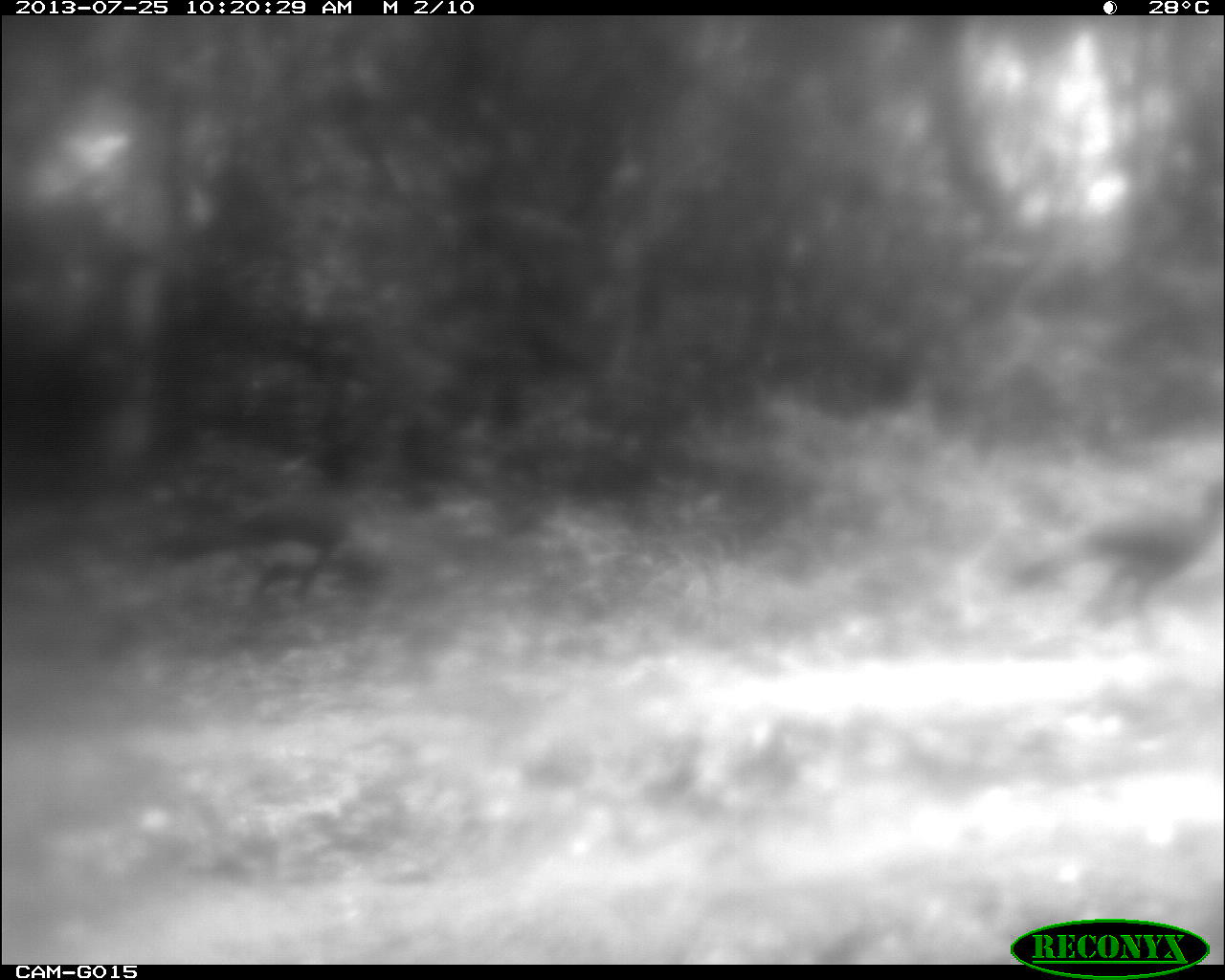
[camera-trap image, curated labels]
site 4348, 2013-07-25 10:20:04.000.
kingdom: Animalia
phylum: Chordata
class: Aves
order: Galliformes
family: Cracidae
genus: Crax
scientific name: Crax rubra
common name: great curassow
Crax rubra (great curassow), count 1, sex male.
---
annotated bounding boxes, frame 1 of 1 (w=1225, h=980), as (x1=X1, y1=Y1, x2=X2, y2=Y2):
crax rubra: (x1=1005, y1=467, x2=1225, y2=647); (x1=148, y1=491, x2=394, y2=611)